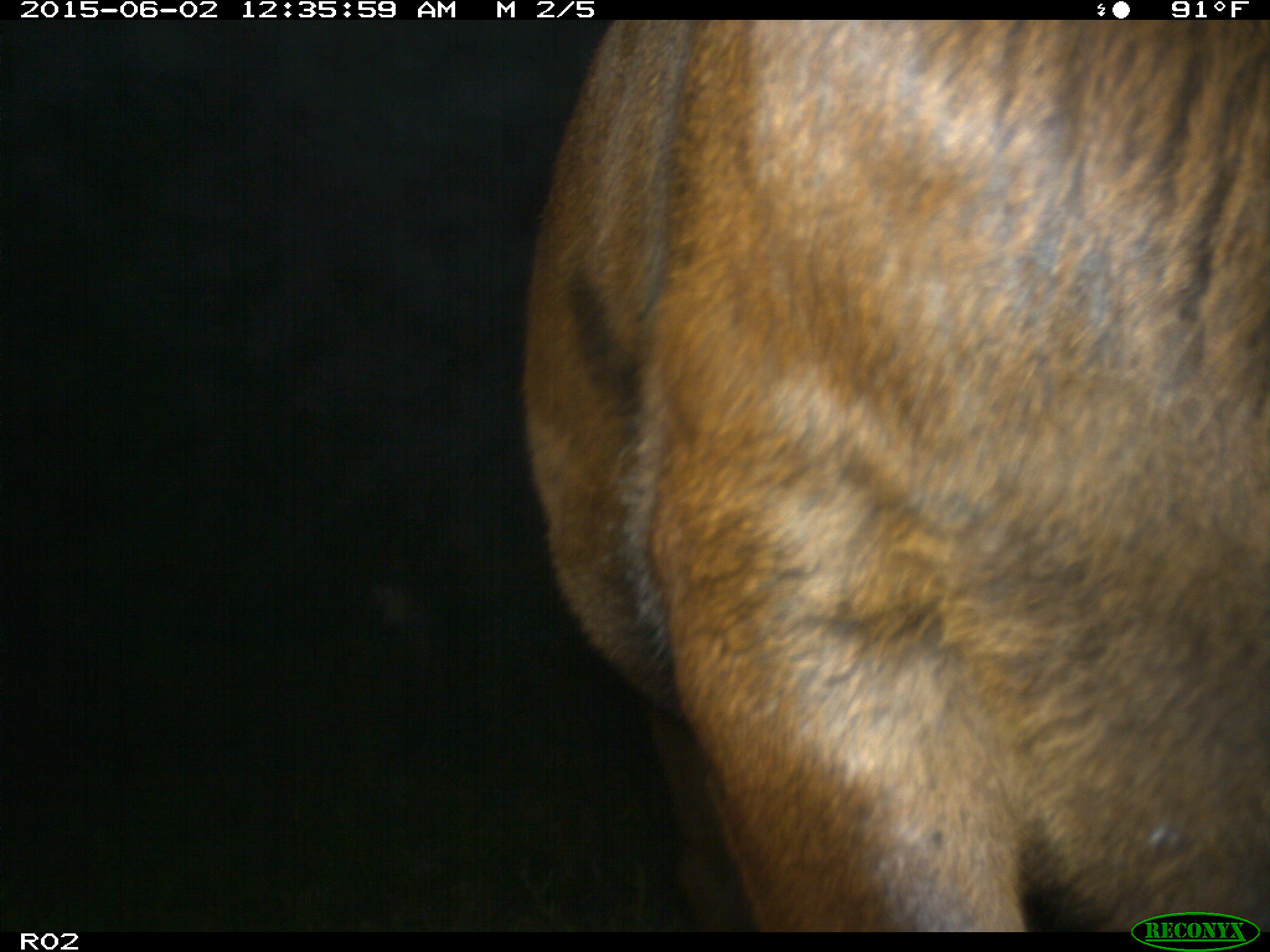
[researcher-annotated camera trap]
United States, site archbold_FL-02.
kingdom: Animalia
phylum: Chordata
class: Mammalia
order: Artiodactyla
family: Bovidae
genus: Bos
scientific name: Bos taurus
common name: domestic cow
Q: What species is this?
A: Bos taurus (domestic cow).